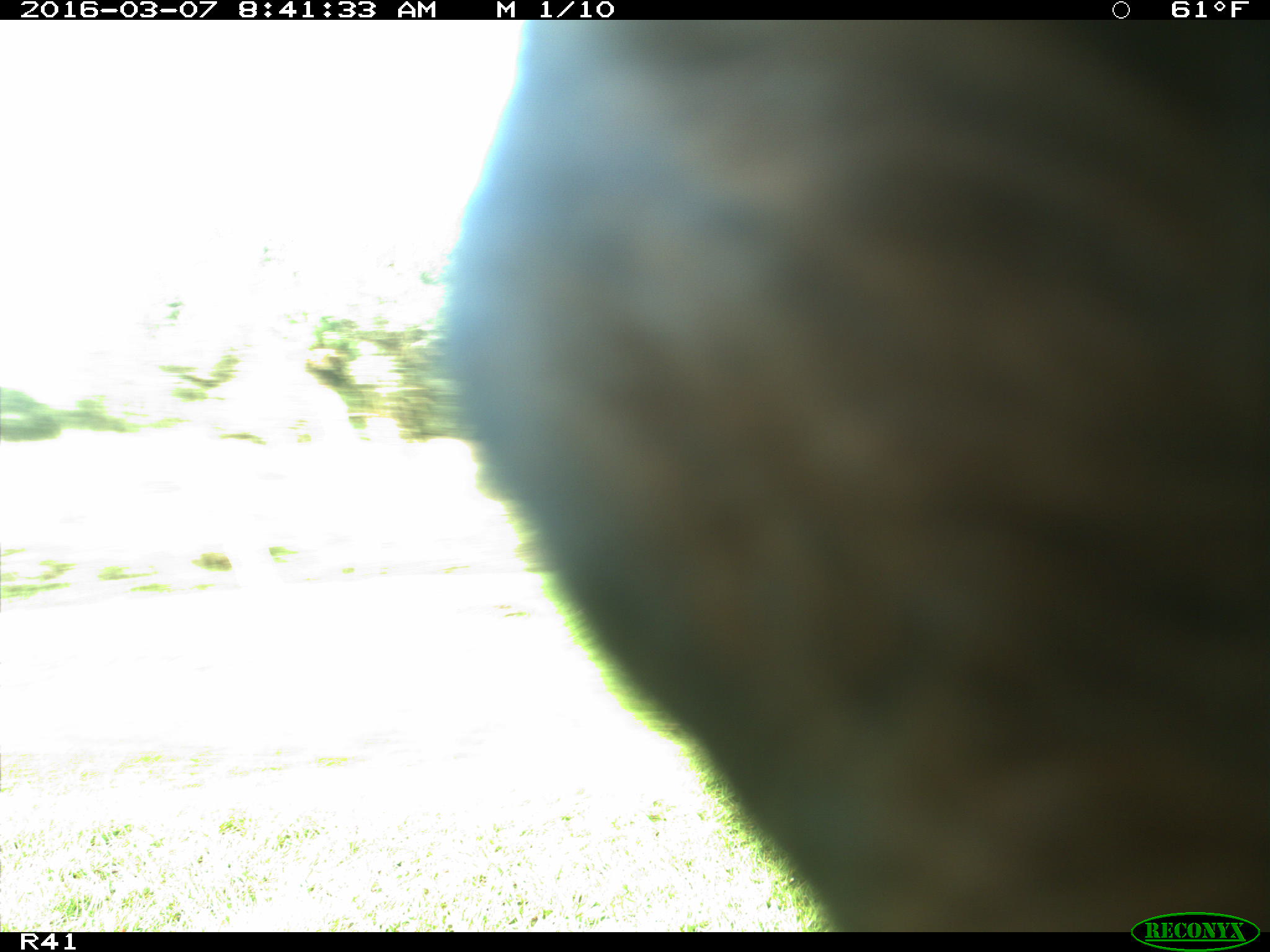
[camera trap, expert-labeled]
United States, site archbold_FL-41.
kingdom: Animalia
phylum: Chordata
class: Mammalia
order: Artiodactyla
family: Bovidae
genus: Bos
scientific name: Bos taurus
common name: domestic cow